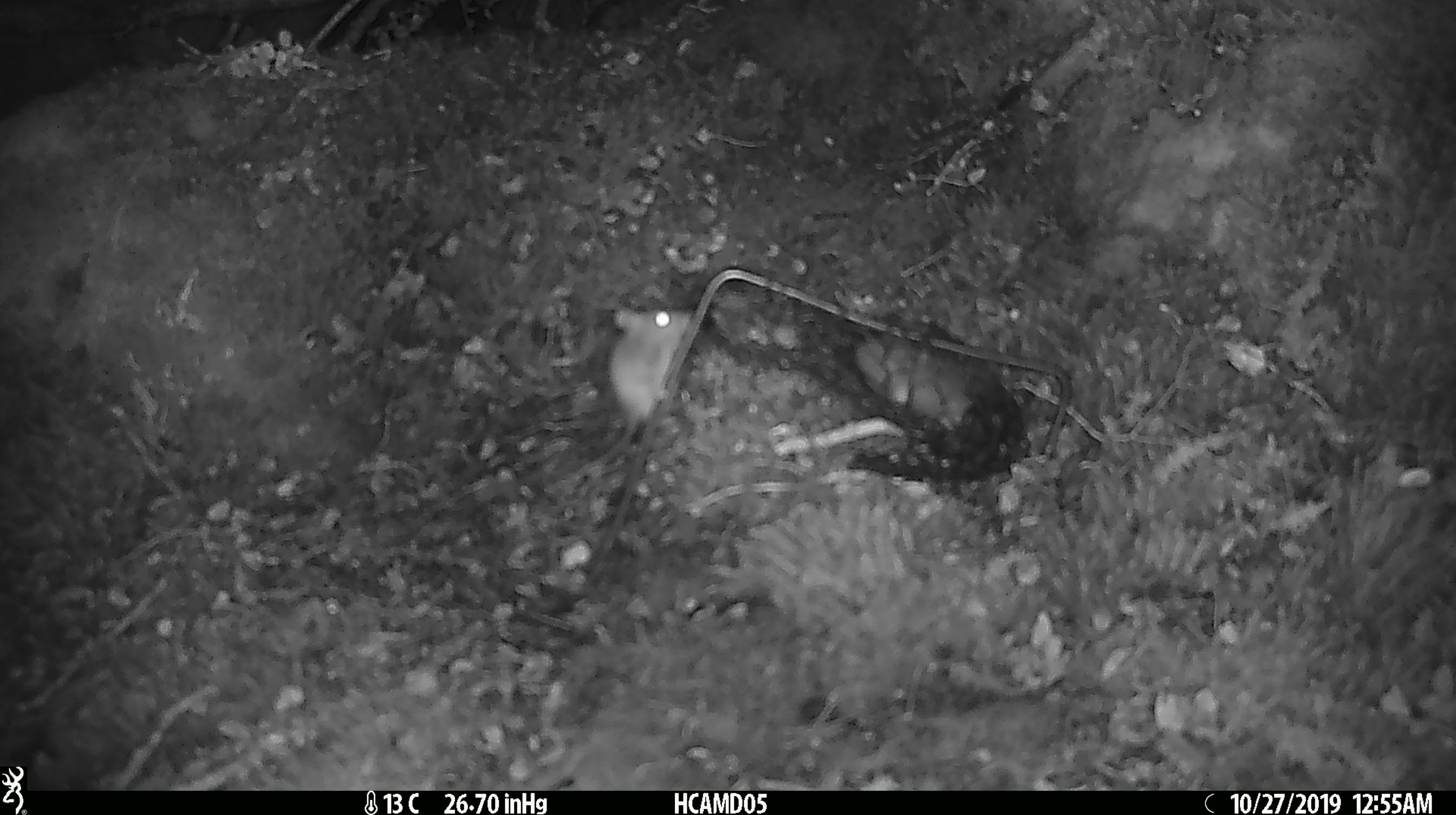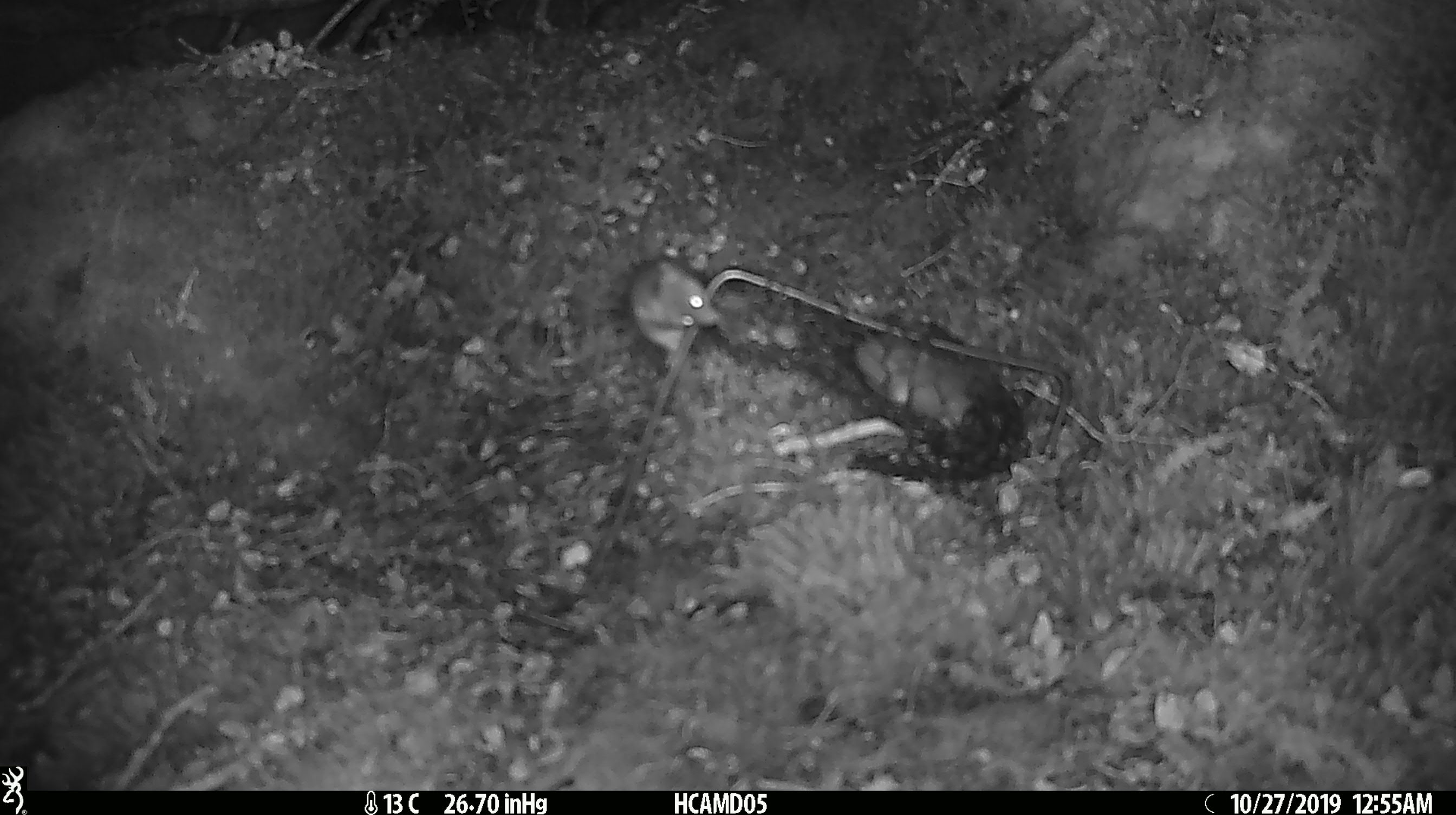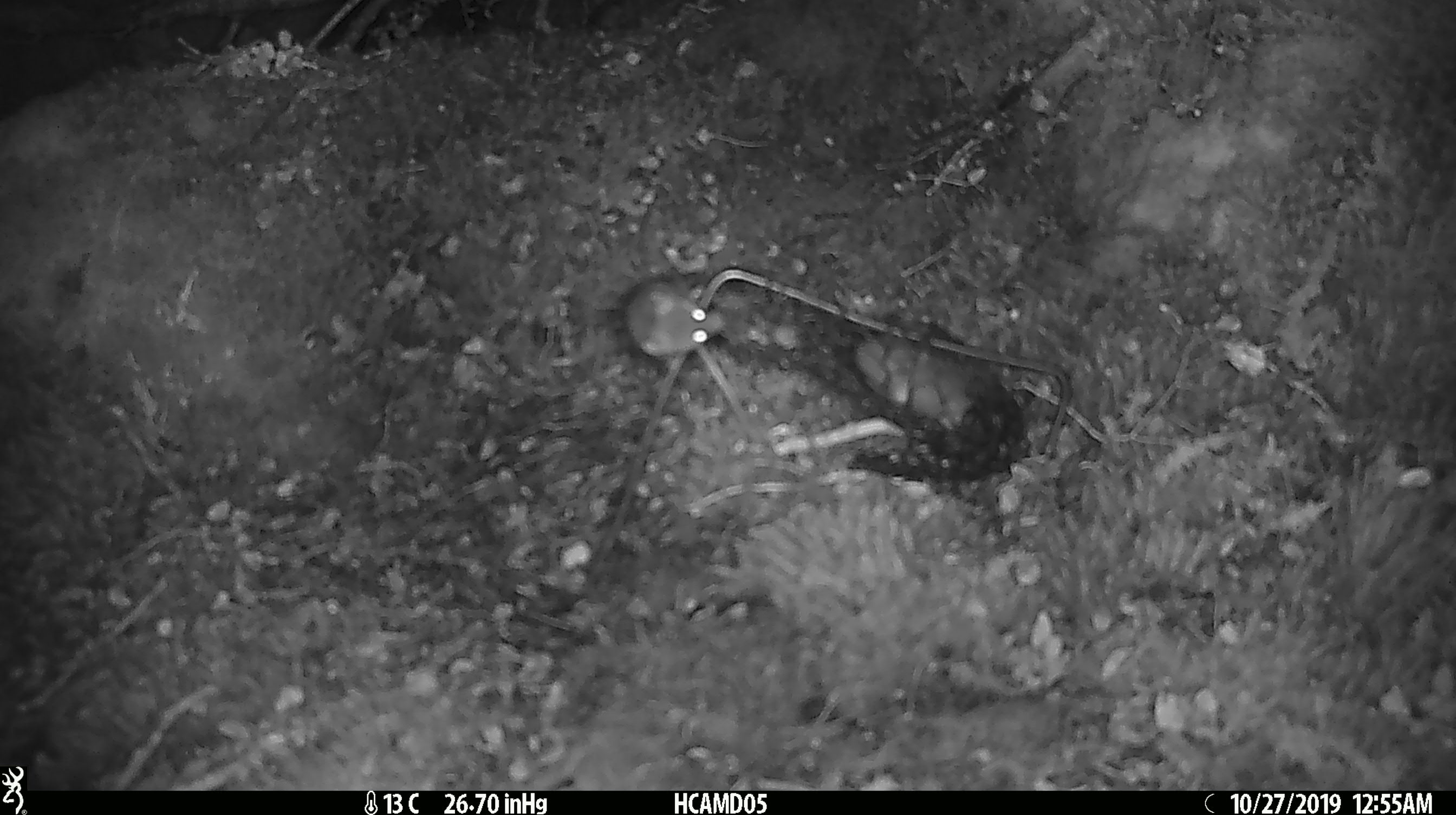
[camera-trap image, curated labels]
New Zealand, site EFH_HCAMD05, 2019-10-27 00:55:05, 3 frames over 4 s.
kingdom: Animalia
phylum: Chordata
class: Mammalia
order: Rodentia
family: Muridae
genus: Mus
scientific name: Mus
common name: mouse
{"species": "mouse (Mus)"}